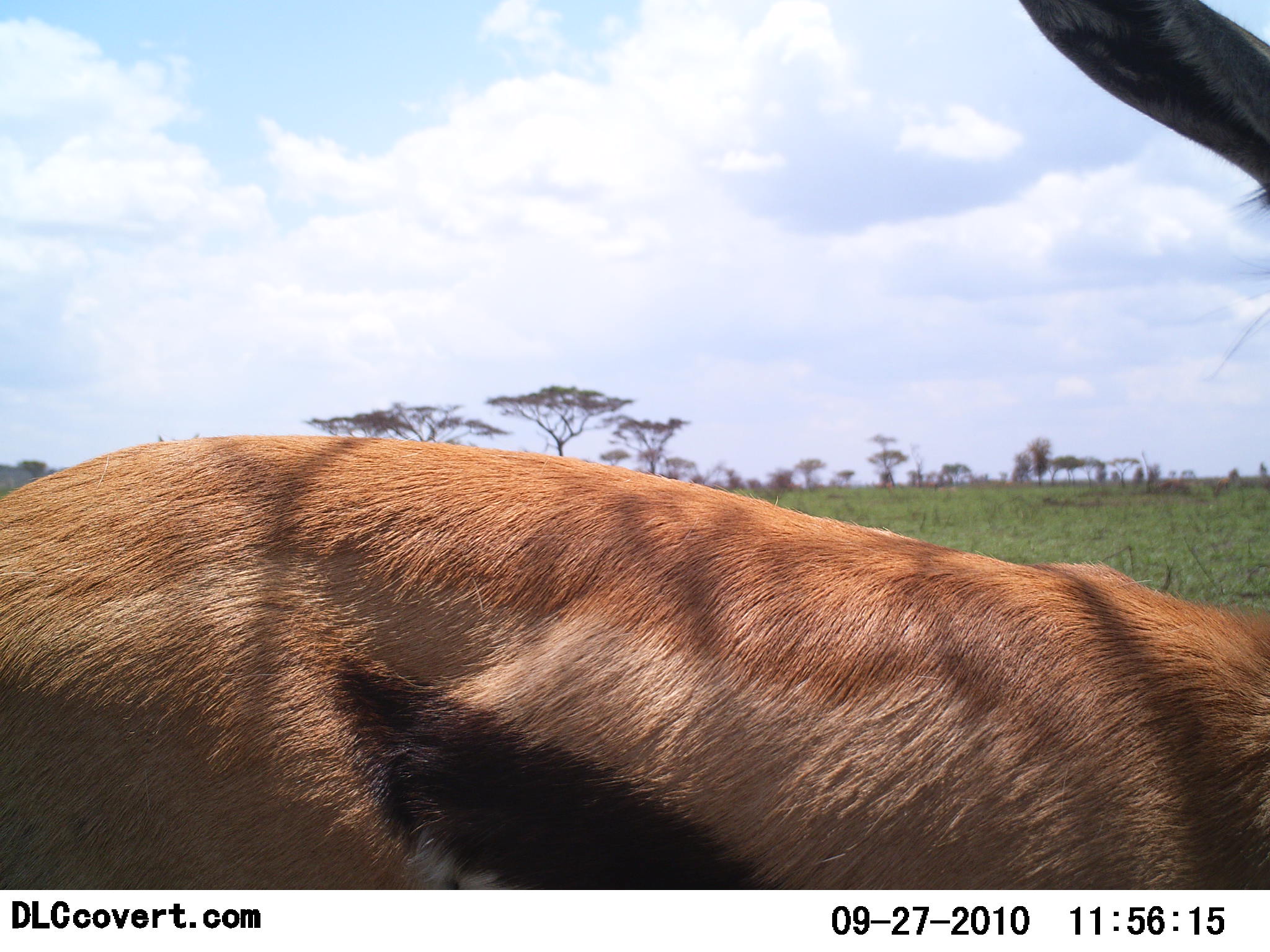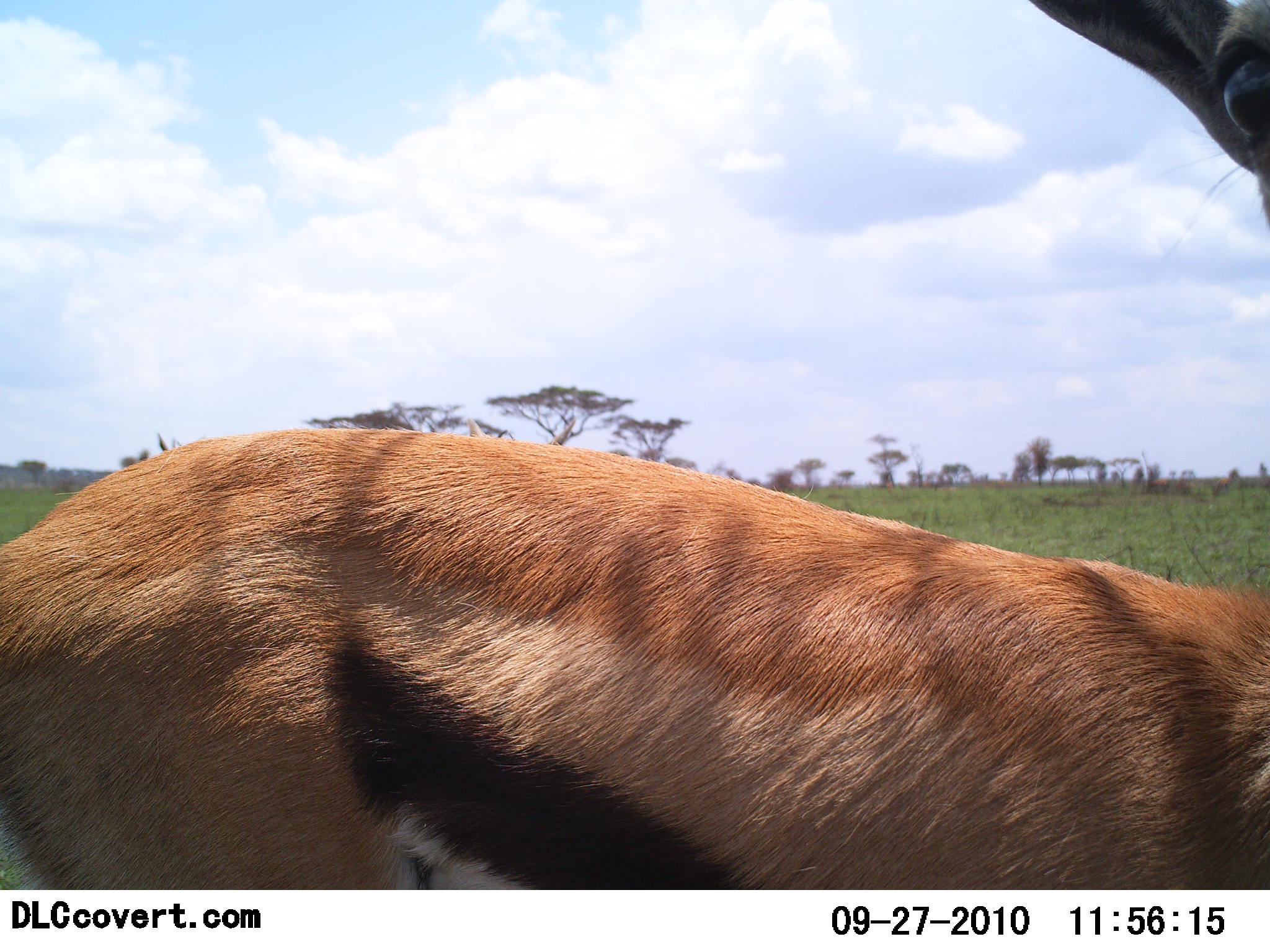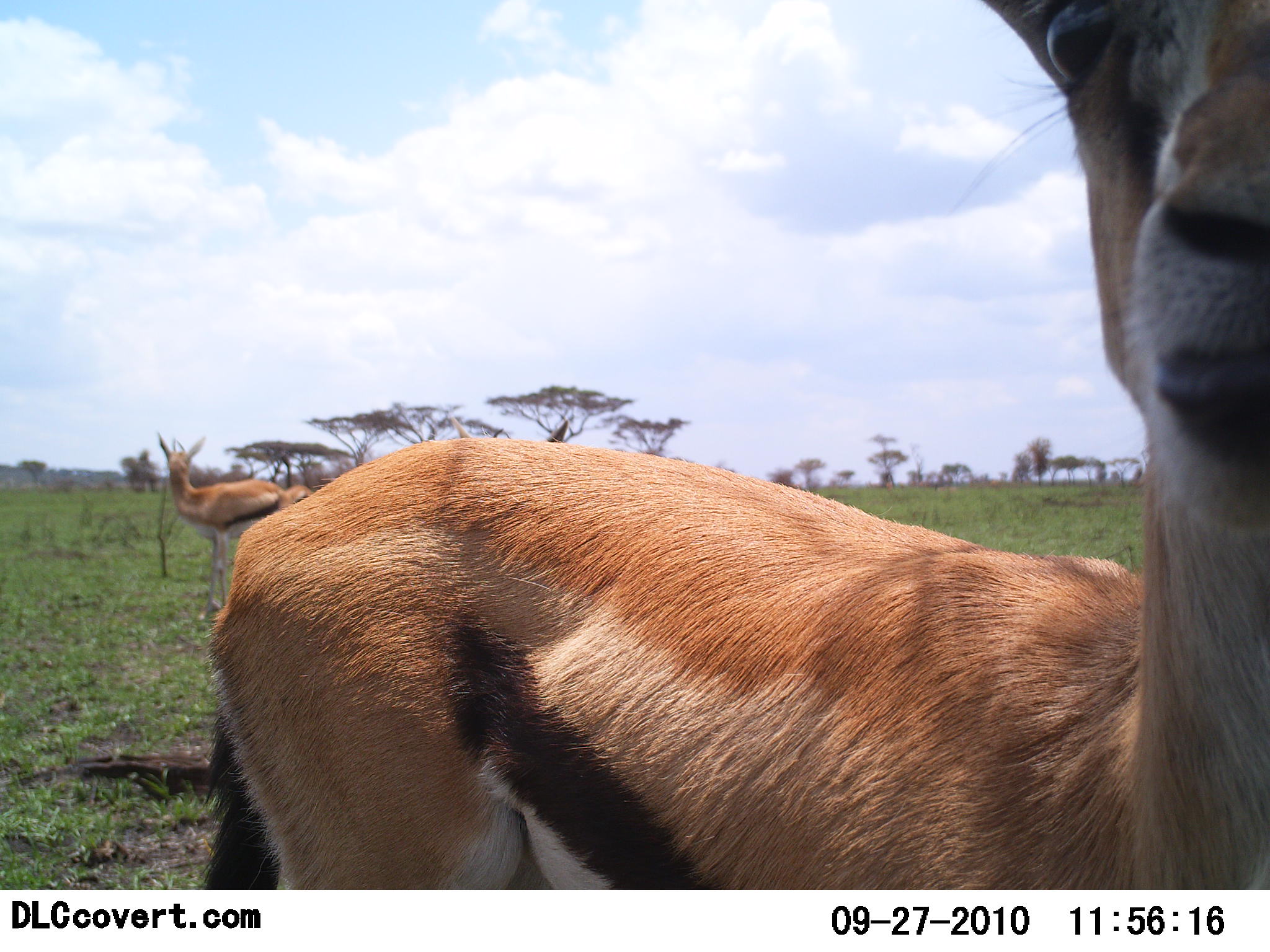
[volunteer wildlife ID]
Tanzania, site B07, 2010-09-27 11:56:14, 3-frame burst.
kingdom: Animalia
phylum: Chordata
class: Mammalia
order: Artiodactyla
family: Bovidae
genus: Eudorcas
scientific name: Eudorcas thomsonii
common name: thomson's gazelle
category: gazellethomsons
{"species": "gazellethomsons (thomson's gazelle) (Eudorcas thomsonii)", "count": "2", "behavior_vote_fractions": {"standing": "100%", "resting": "0%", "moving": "7%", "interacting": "0%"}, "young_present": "0%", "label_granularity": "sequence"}